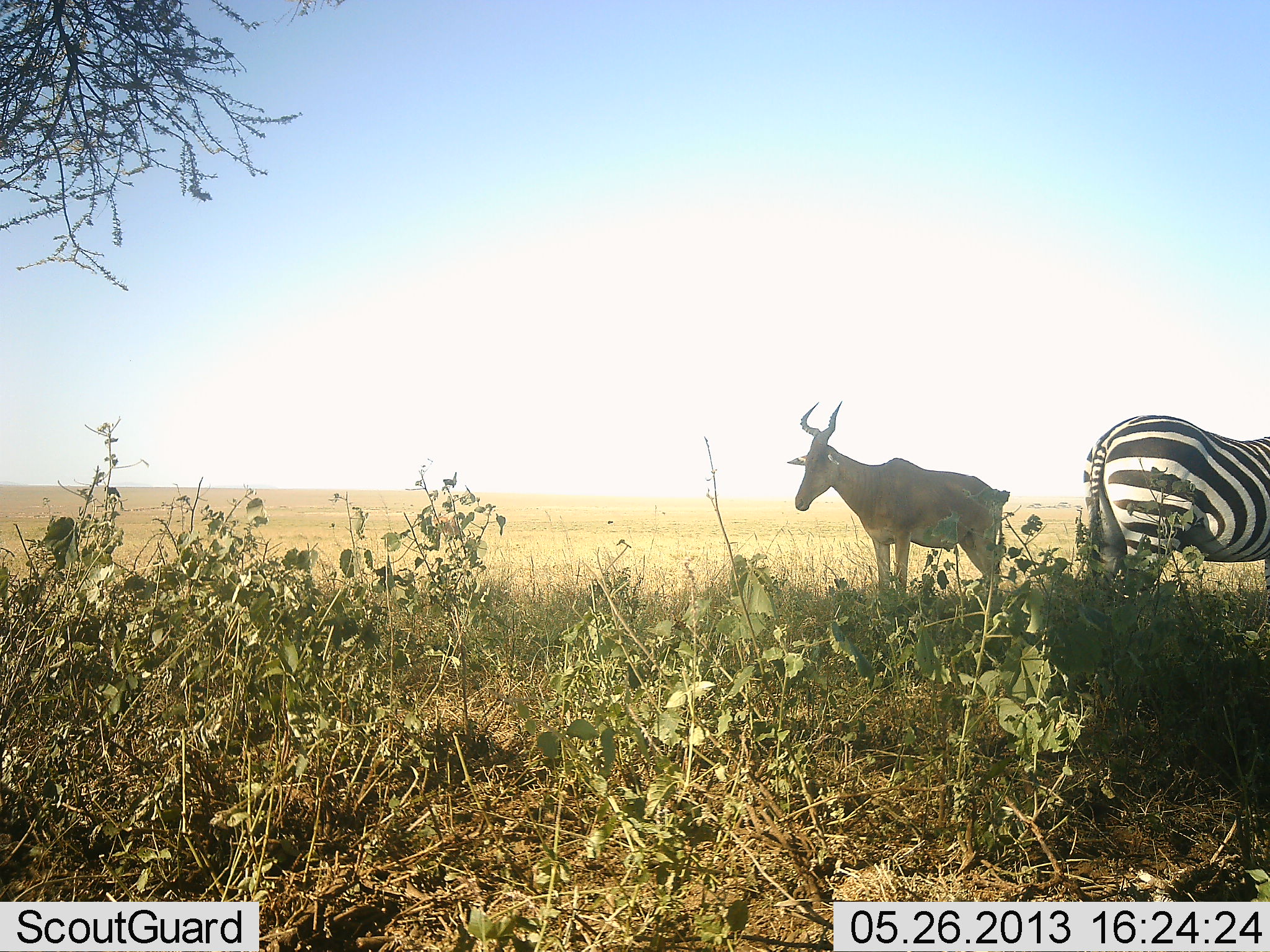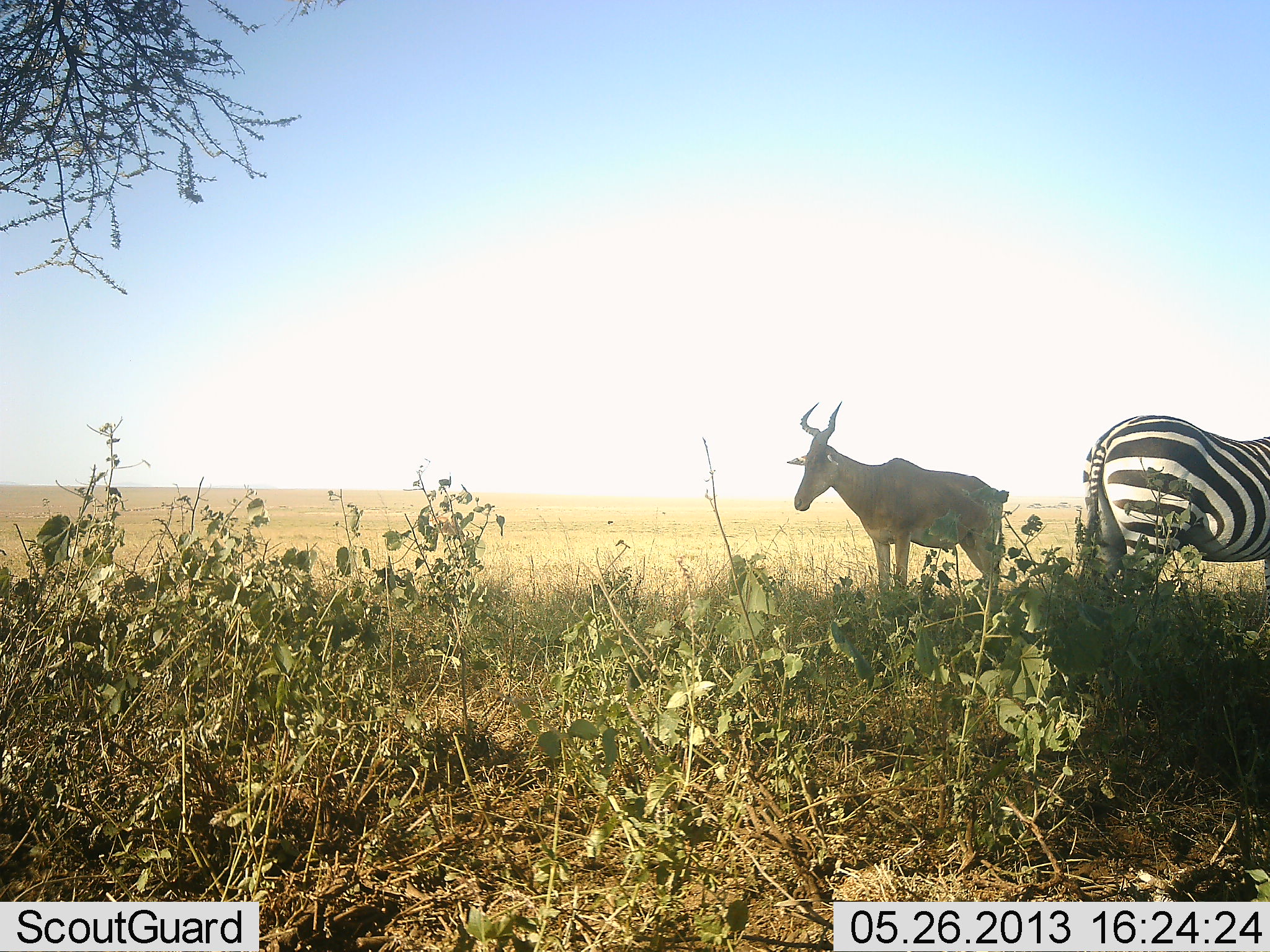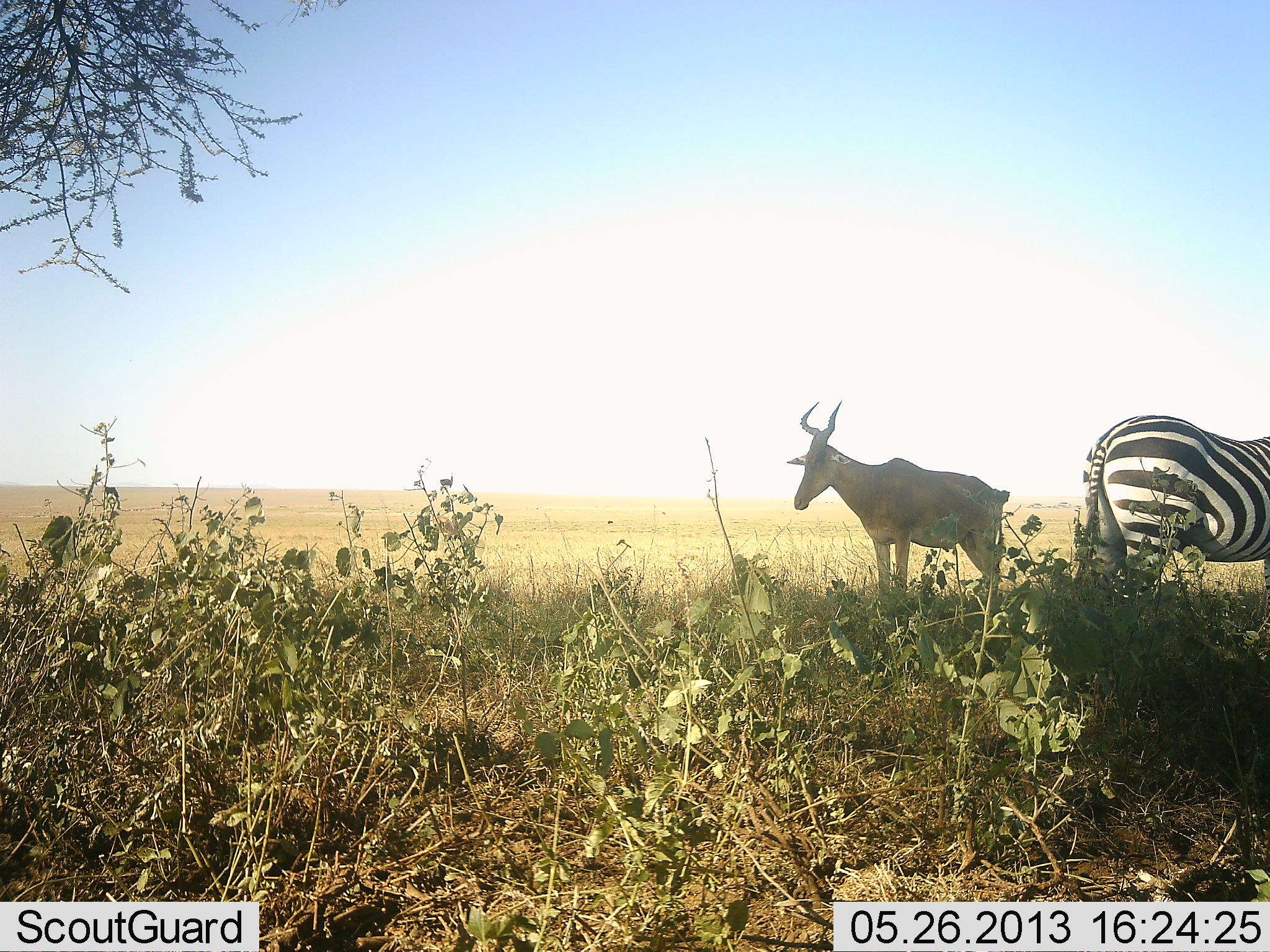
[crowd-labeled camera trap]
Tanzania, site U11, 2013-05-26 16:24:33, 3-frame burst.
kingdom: Animalia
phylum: Chordata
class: Mammalia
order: Artiodactyla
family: Bovidae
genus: Alcelaphus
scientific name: Alcelaphus buselaphus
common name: hartebeest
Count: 1.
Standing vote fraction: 100%.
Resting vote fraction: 0%.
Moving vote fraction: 0%.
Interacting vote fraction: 0%.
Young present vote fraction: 0%.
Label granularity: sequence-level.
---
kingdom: Animalia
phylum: Chordata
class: Mammalia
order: Perissodactyla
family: Equidae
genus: Equus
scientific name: Equus quagga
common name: plains zebra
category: zebra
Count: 1.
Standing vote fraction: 100%.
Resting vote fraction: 0%.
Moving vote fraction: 0%.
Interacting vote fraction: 0%.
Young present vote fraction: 0%.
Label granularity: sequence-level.